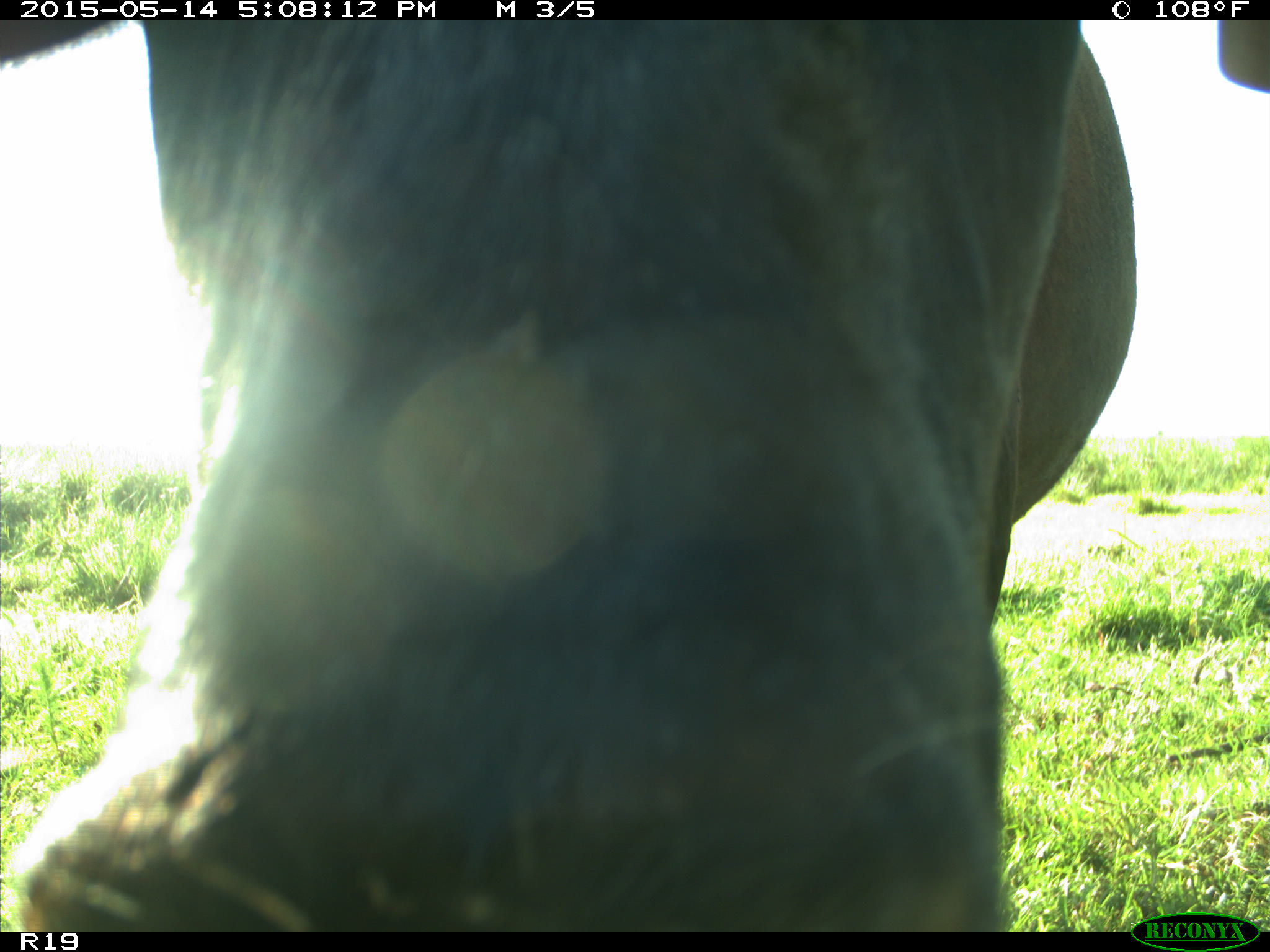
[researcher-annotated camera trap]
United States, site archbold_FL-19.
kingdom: Animalia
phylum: Chordata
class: Mammalia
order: Artiodactyla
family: Bovidae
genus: Bos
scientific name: Bos taurus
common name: domestic cow